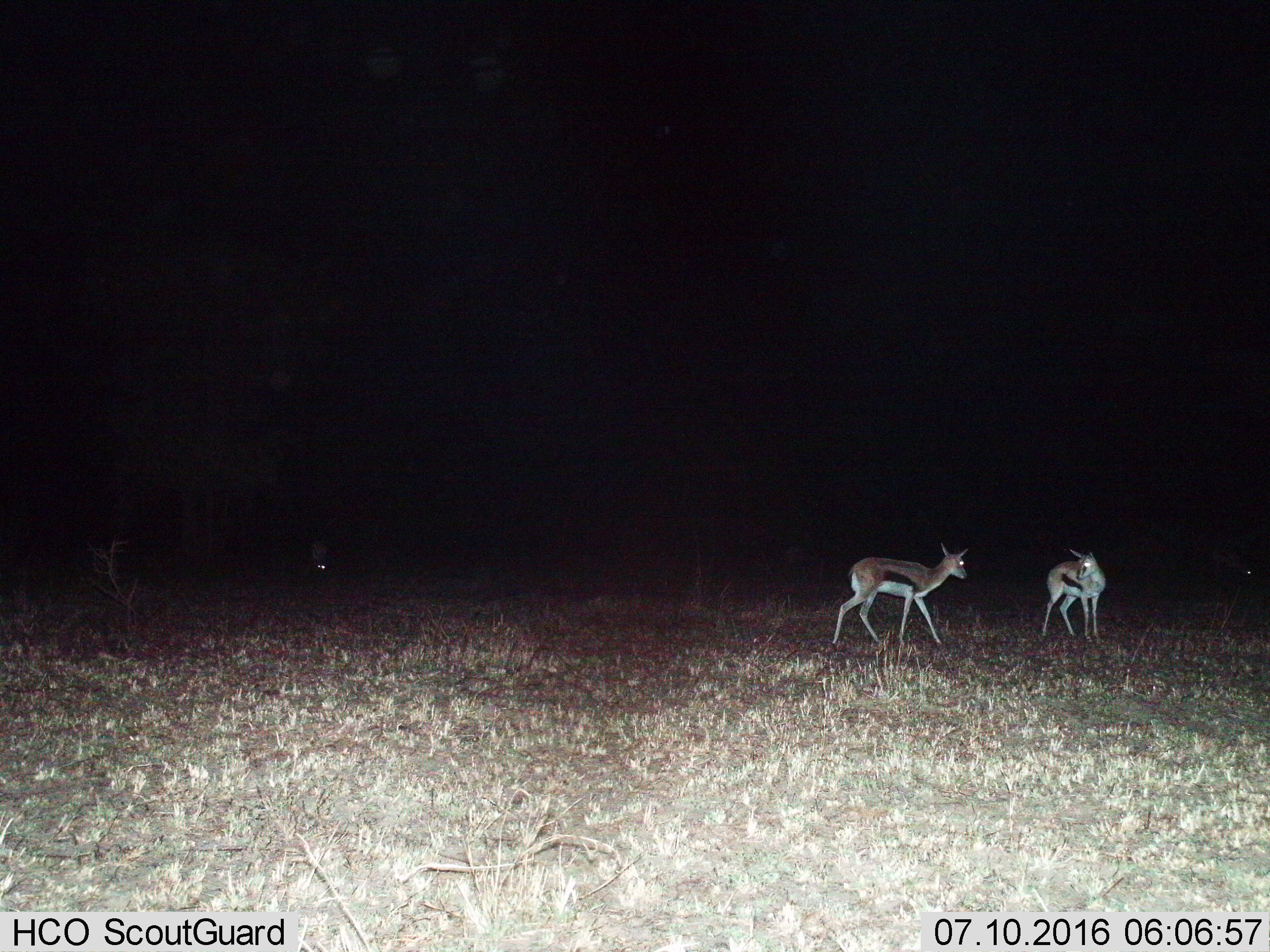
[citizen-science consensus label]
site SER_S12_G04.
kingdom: Animalia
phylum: Chordata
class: Mammalia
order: Artiodactyla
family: Bovidae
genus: Eudorcas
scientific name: Eudorcas thomsonii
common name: thomson's gazelle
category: gazellethomsons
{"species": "gazellethomsons (thomson's gazelle) (Eudorcas thomsonii)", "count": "2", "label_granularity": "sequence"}